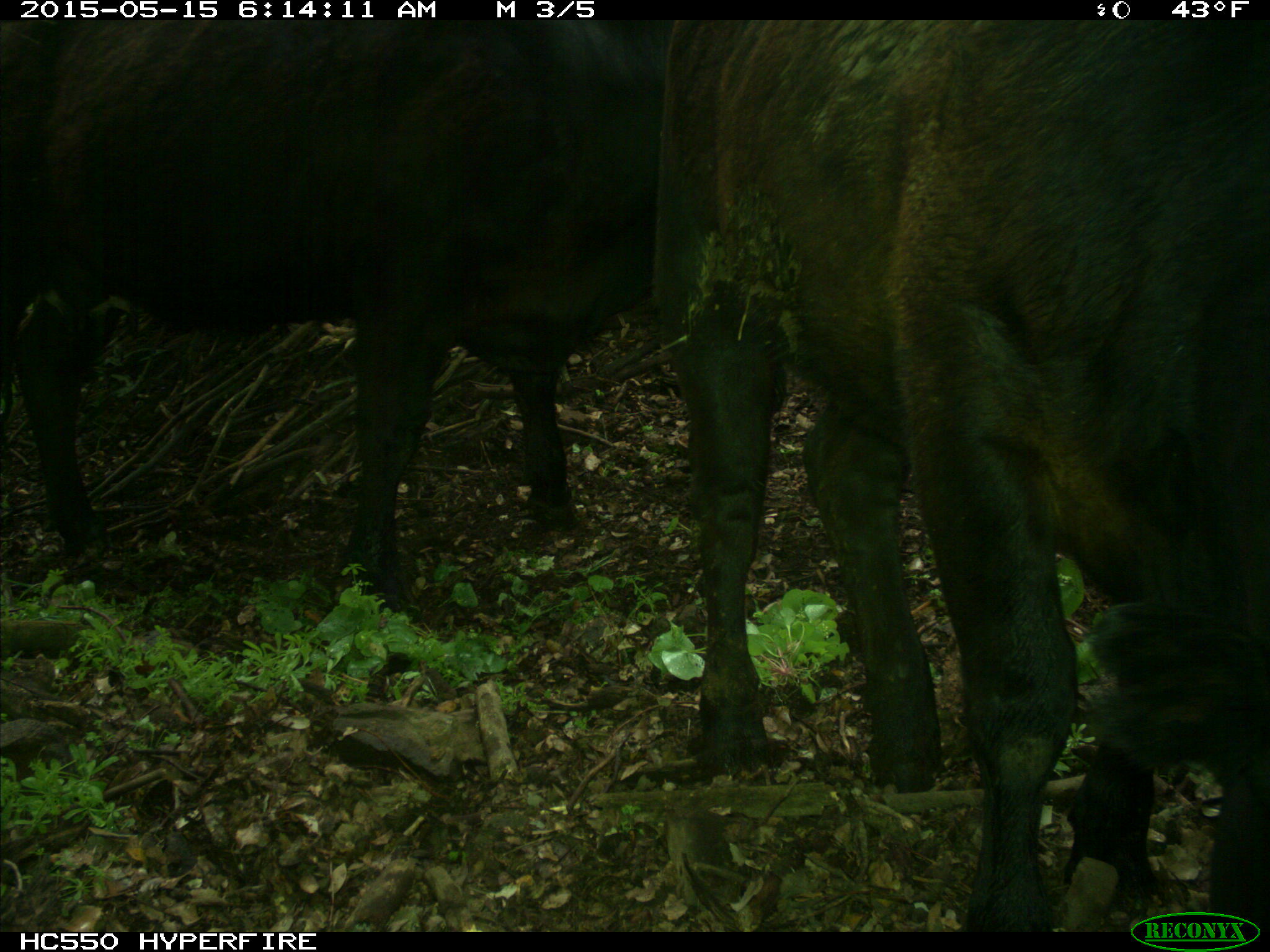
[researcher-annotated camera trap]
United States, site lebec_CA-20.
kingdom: Animalia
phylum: Chordata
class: Mammalia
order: Artiodactyla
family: Bovidae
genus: Bos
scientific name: Bos taurus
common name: domestic cow